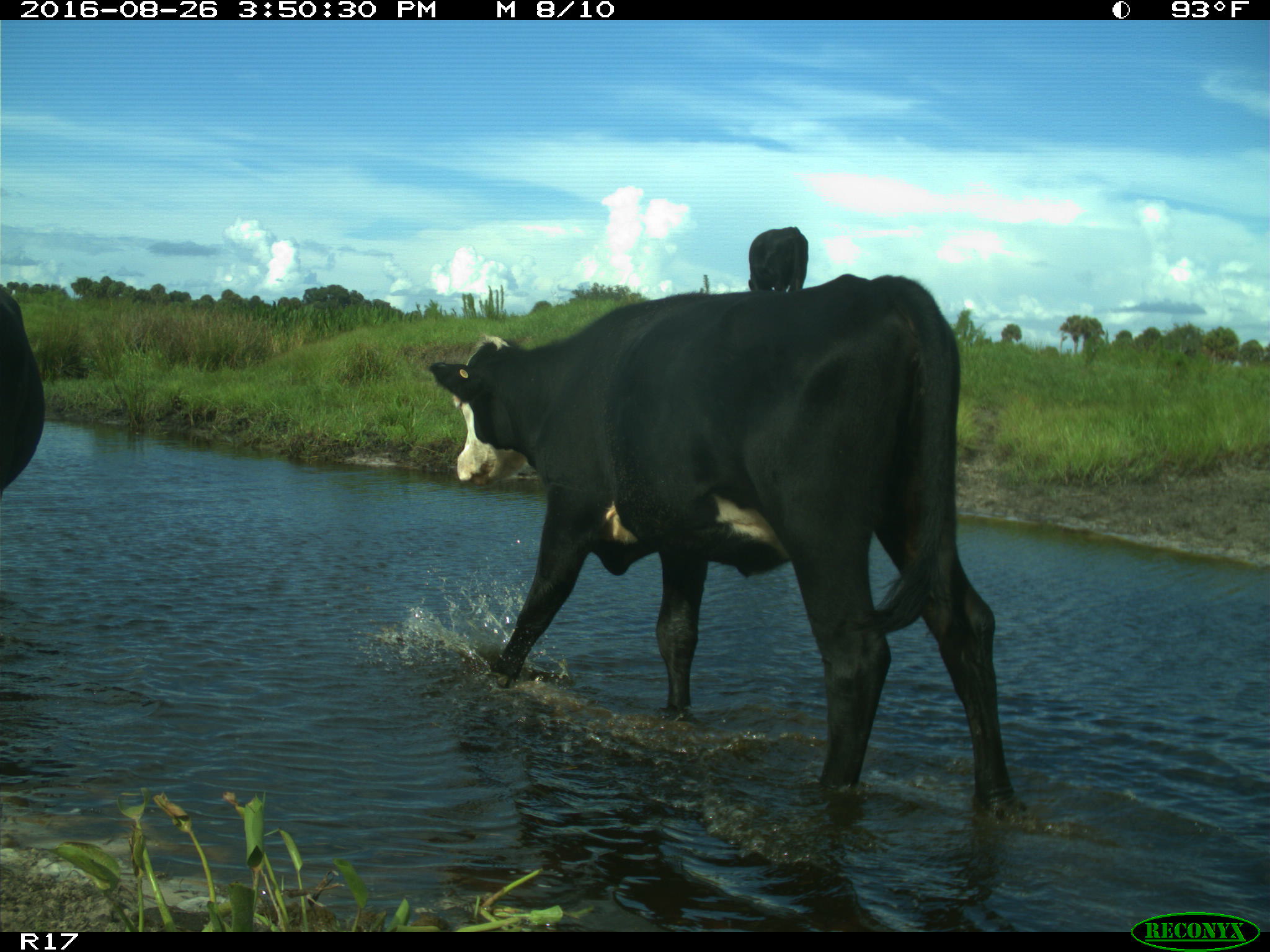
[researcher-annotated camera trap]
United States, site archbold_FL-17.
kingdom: Animalia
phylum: Chordata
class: Mammalia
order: Artiodactyla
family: Bovidae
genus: Bos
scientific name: Bos taurus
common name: domestic cow